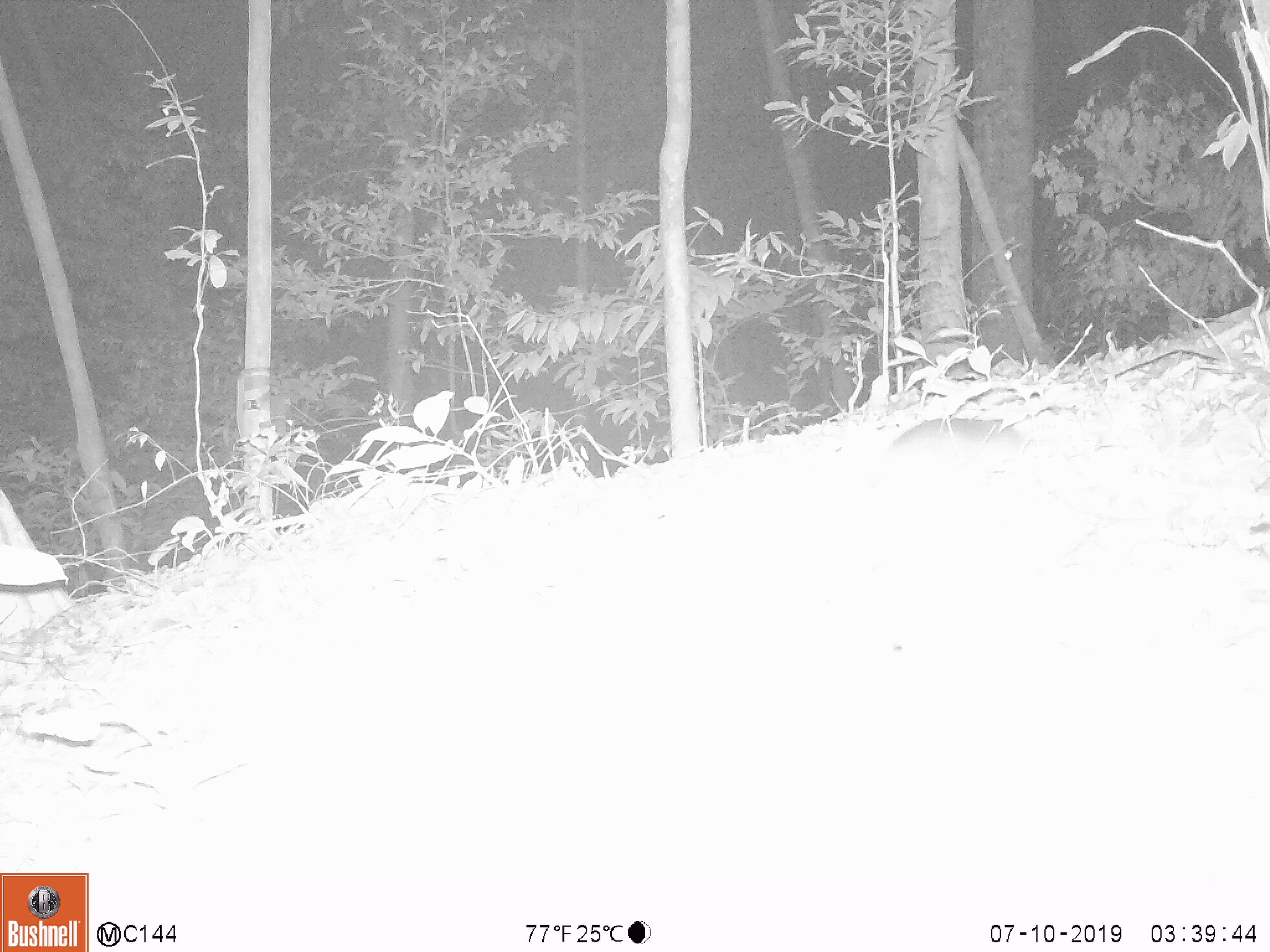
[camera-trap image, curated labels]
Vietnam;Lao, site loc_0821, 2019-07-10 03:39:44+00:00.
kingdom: Animalia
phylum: Chordata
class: Mammalia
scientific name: Mammalia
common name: mammal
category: unidentified small mammal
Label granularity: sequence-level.